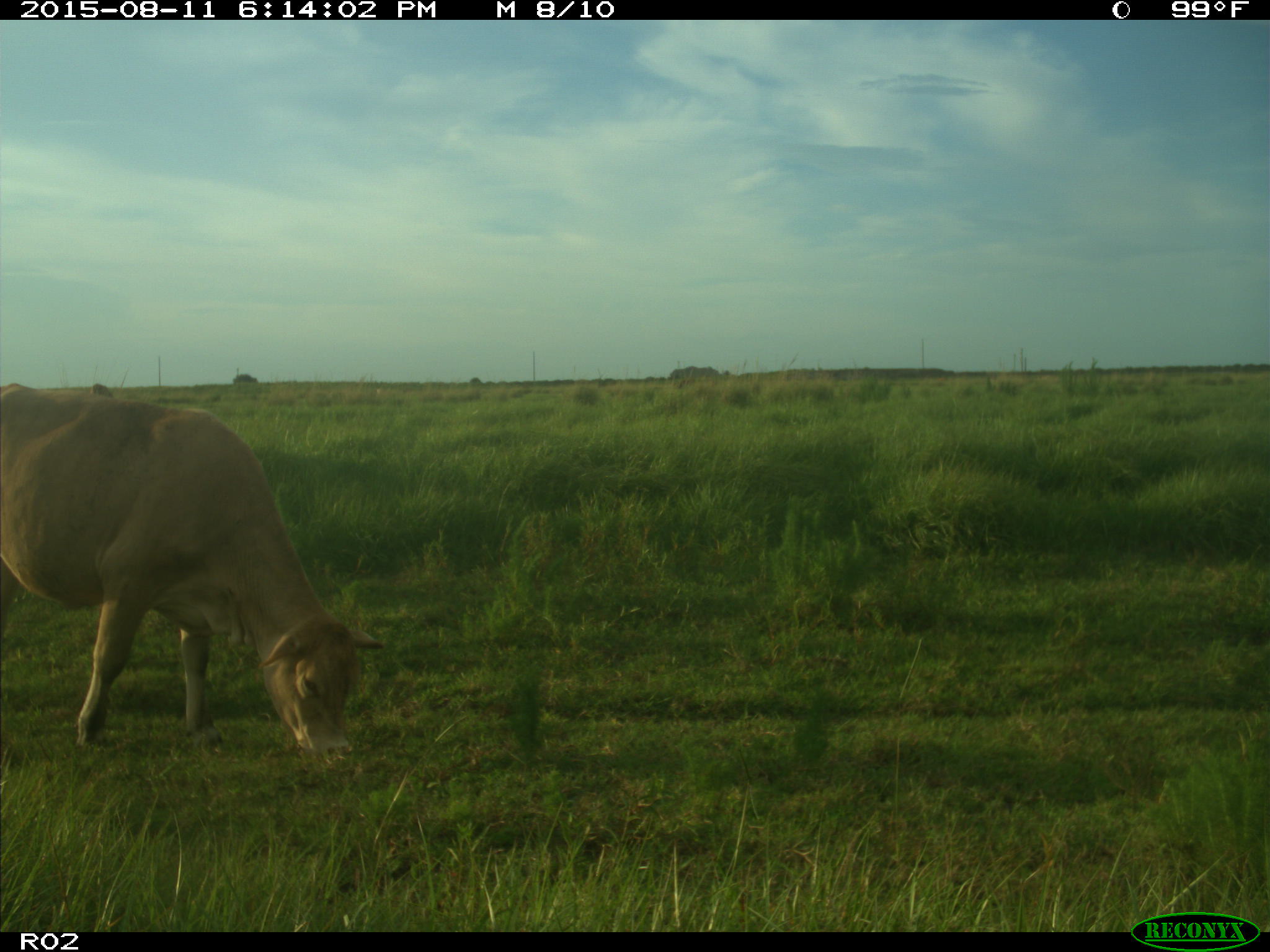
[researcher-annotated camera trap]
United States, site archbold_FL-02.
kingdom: Animalia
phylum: Chordata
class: Mammalia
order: Artiodactyla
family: Bovidae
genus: Bos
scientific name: Bos taurus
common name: domestic cow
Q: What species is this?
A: Bos taurus (domestic cow).